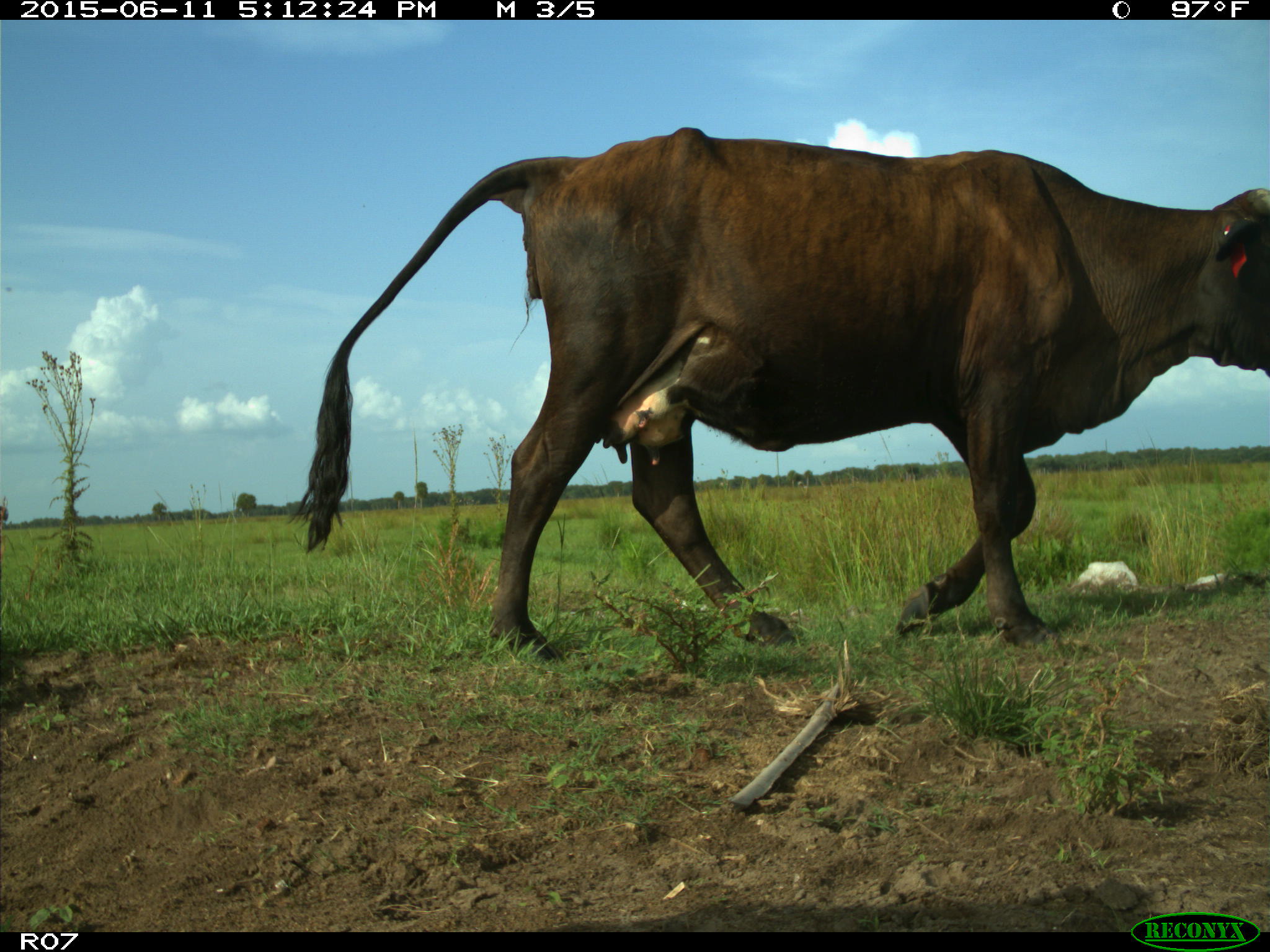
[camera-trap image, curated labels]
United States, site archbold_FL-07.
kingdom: Animalia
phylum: Chordata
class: Mammalia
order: Artiodactyla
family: Bovidae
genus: Bos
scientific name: Bos taurus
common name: domestic cow